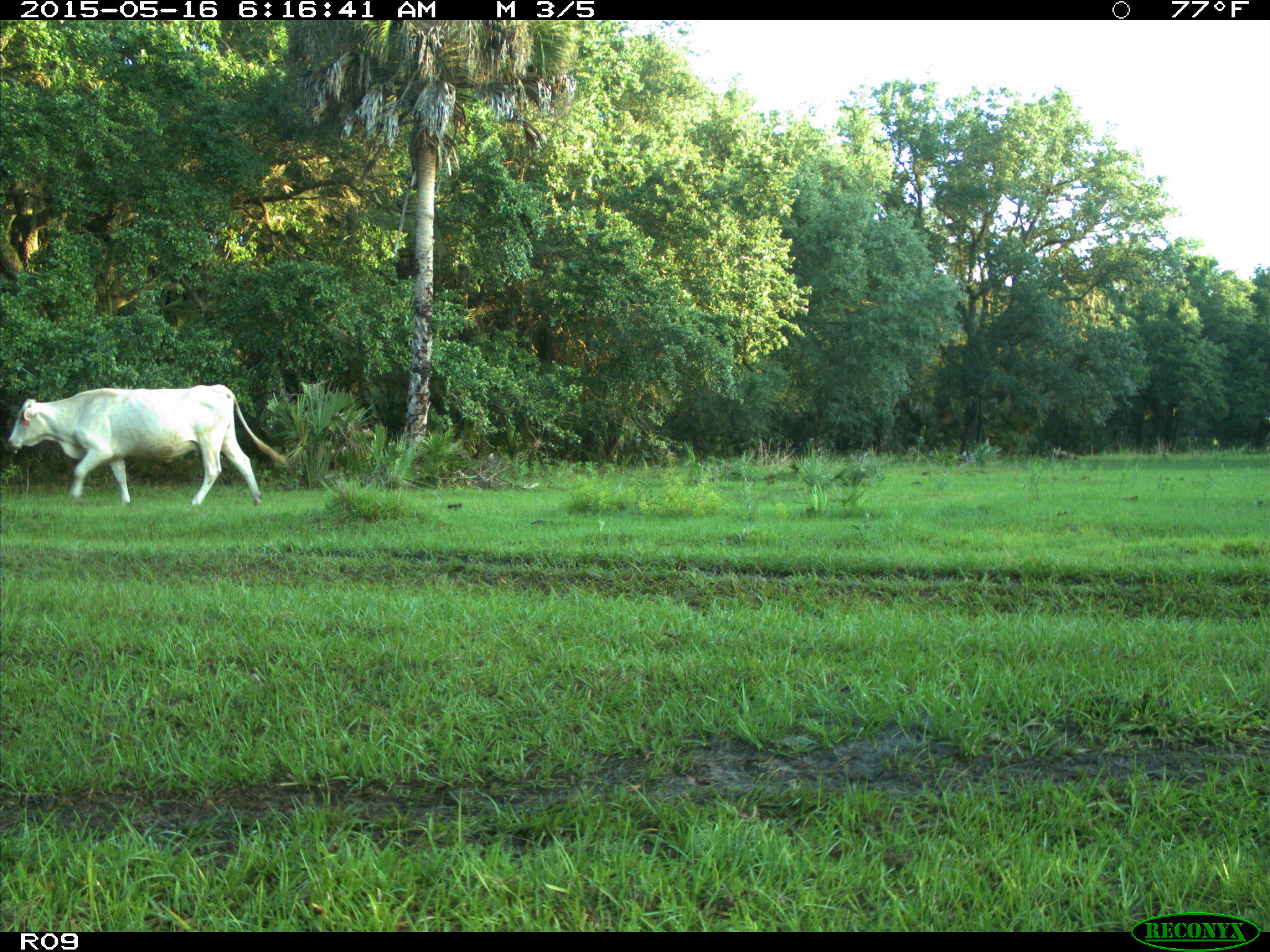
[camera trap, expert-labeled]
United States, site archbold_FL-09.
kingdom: Animalia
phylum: Chordata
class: Mammalia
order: Artiodactyla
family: Bovidae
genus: Bos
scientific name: Bos taurus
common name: domestic cow